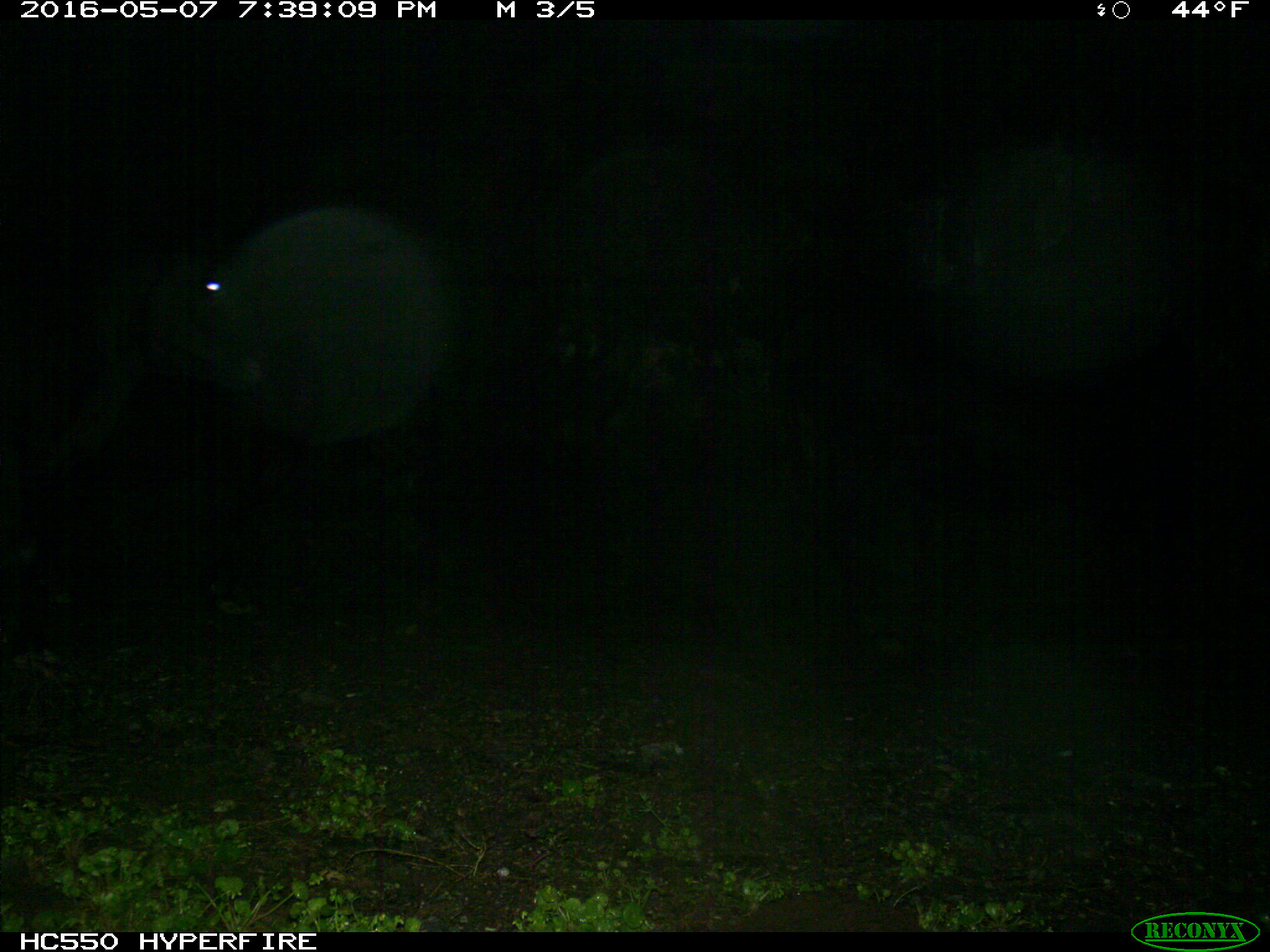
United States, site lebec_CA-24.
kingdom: Animalia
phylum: Chordata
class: Mammalia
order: Artiodactyla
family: Bovidae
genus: Bos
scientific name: Bos taurus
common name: domestic cow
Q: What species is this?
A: Bos taurus (domestic cow).